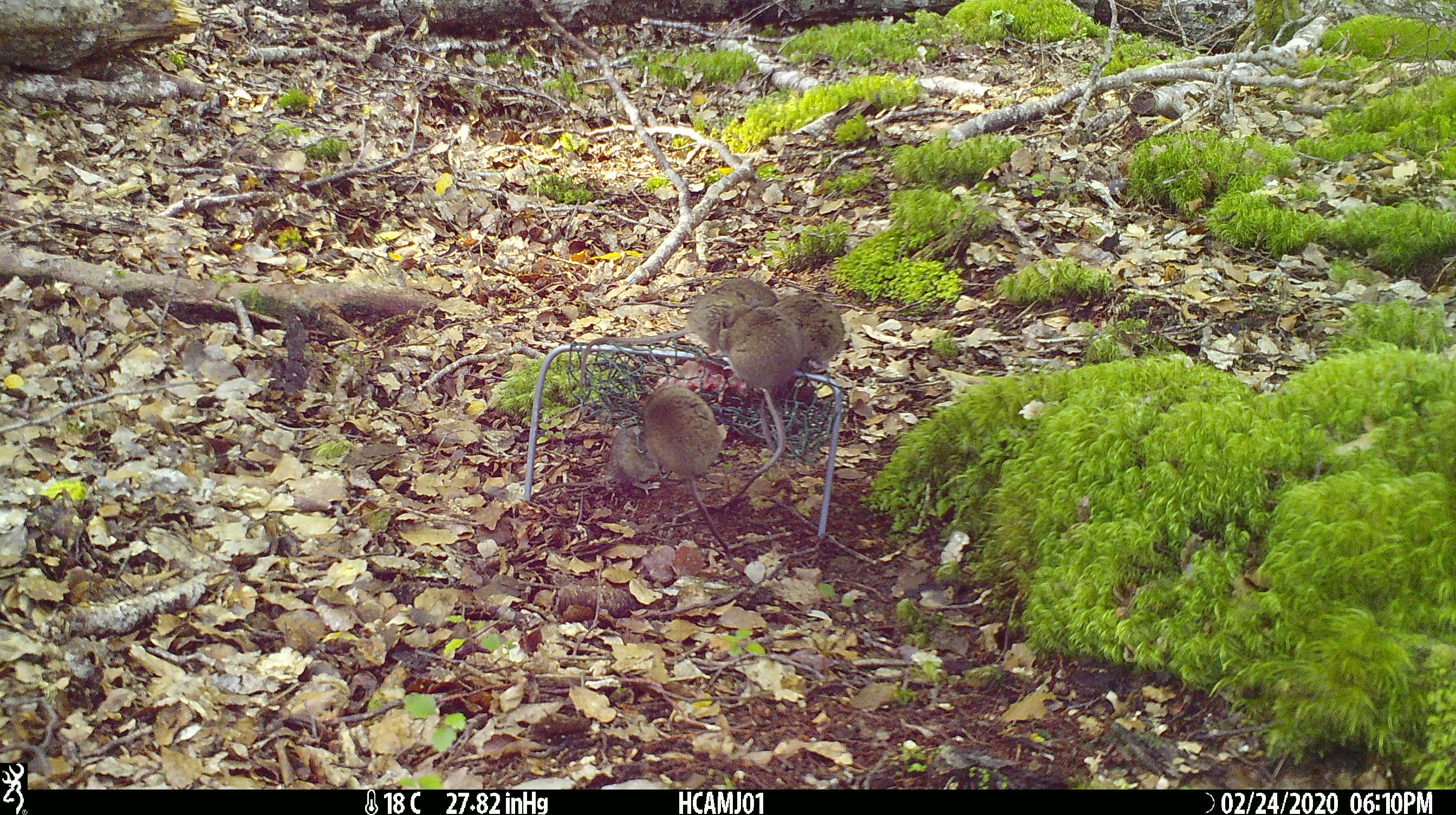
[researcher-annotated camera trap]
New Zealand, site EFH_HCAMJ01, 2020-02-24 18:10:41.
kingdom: Animalia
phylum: Chordata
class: Mammalia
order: Rodentia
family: Muridae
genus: Mus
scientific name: Mus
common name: mouse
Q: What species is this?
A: Mouse (Mus).